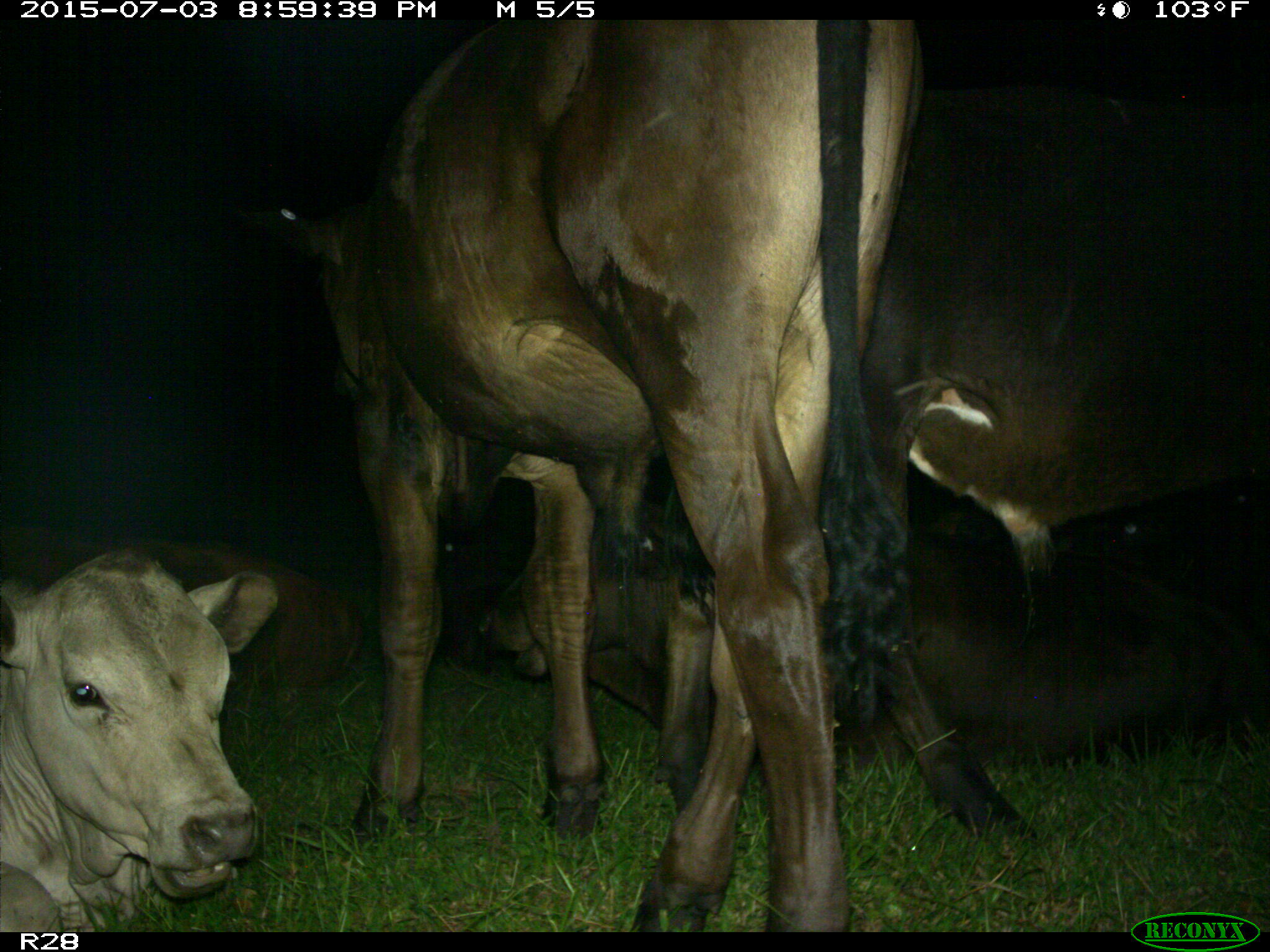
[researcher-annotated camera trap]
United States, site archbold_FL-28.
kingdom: Animalia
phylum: Chordata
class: Mammalia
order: Artiodactyla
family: Bovidae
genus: Bos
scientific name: Bos taurus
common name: domestic cow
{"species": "Bos taurus (domestic cow)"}